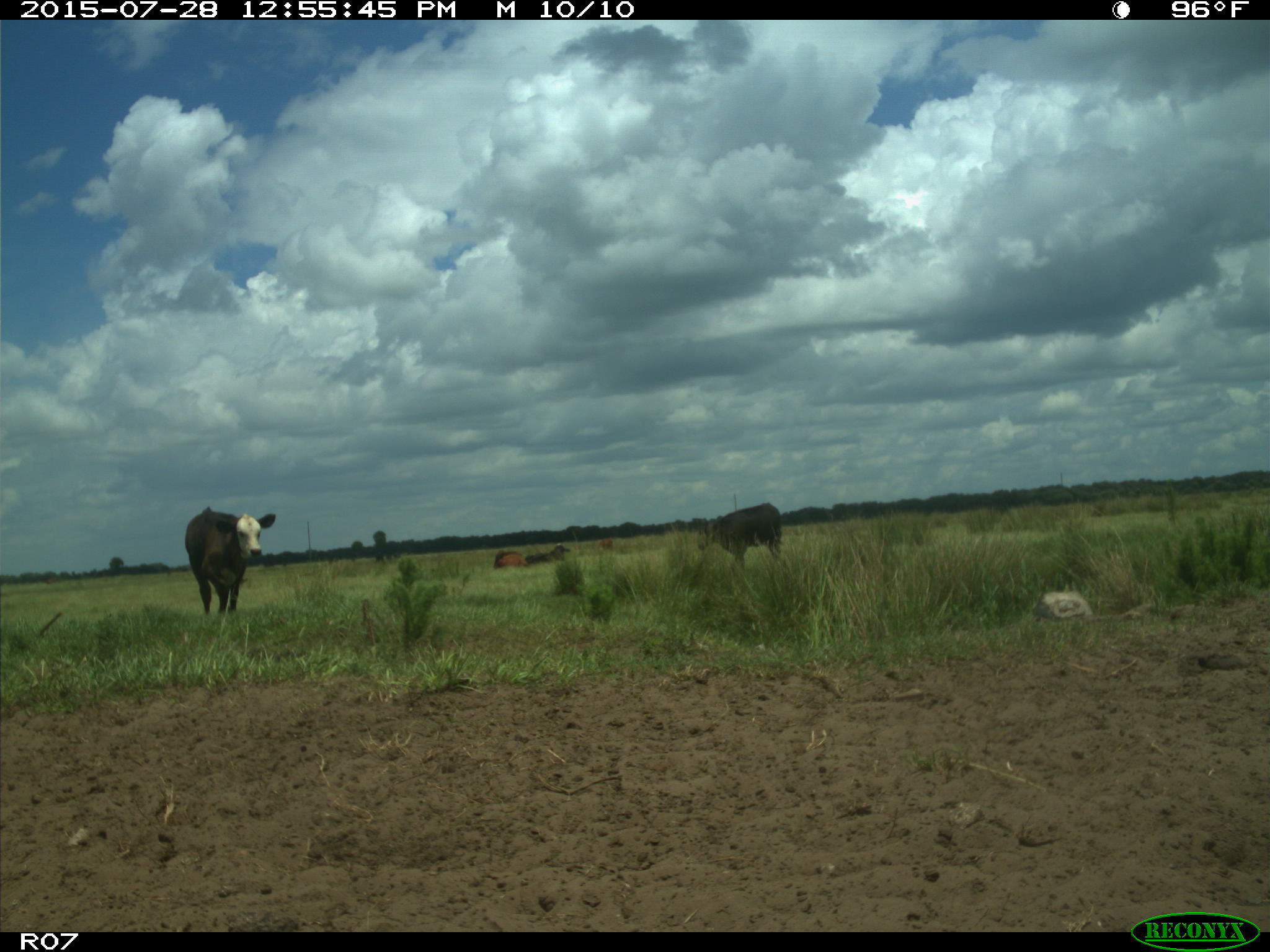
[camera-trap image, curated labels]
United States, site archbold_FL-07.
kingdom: Animalia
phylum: Chordata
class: Mammalia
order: Artiodactyla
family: Bovidae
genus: Bos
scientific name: Bos taurus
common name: domestic cow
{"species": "Bos taurus (domestic cow)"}